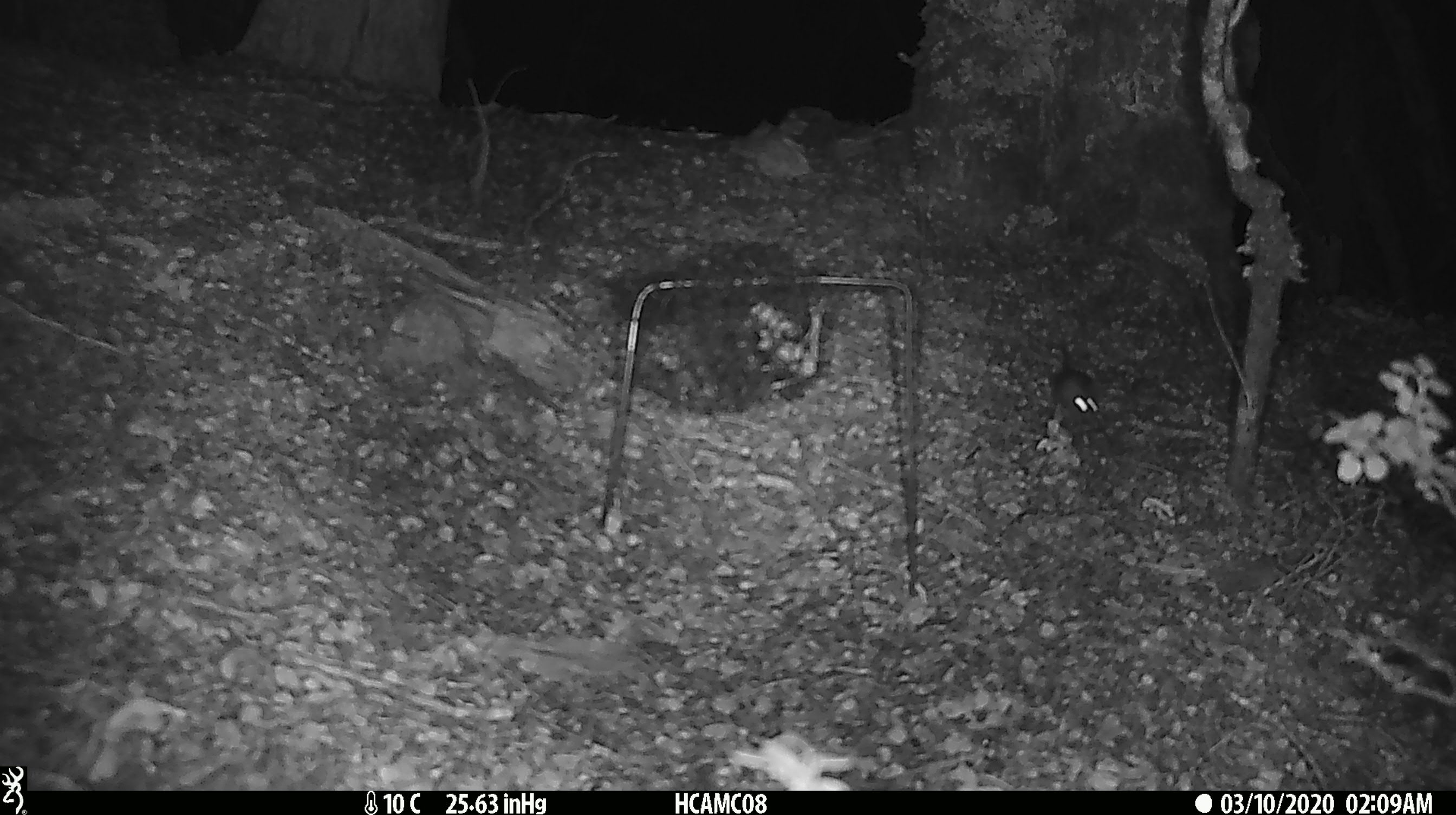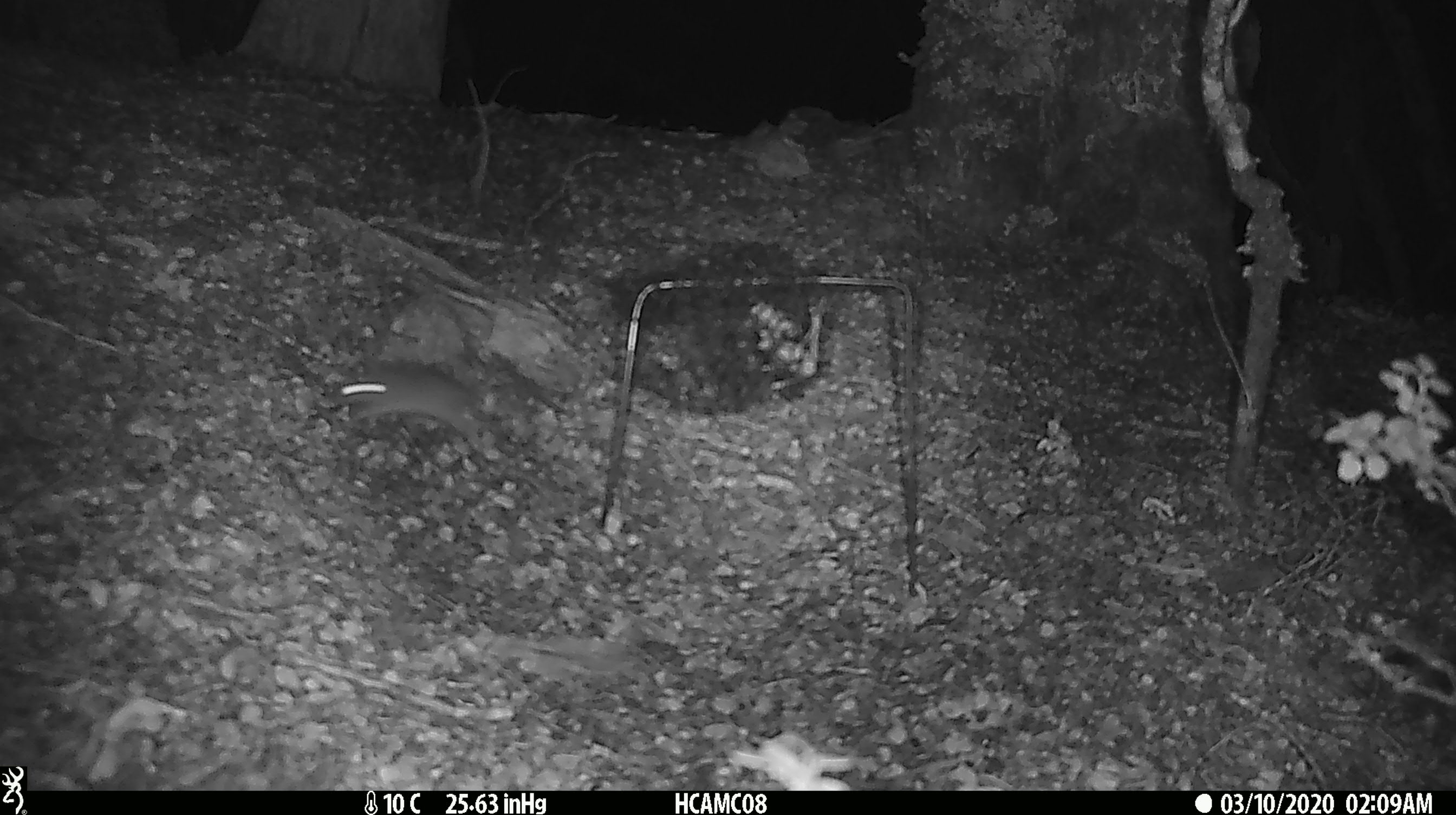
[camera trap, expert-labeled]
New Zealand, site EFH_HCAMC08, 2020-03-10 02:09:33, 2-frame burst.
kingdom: Animalia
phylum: Chordata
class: Mammalia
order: Rodentia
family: Muridae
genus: Mus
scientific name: Mus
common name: mouse